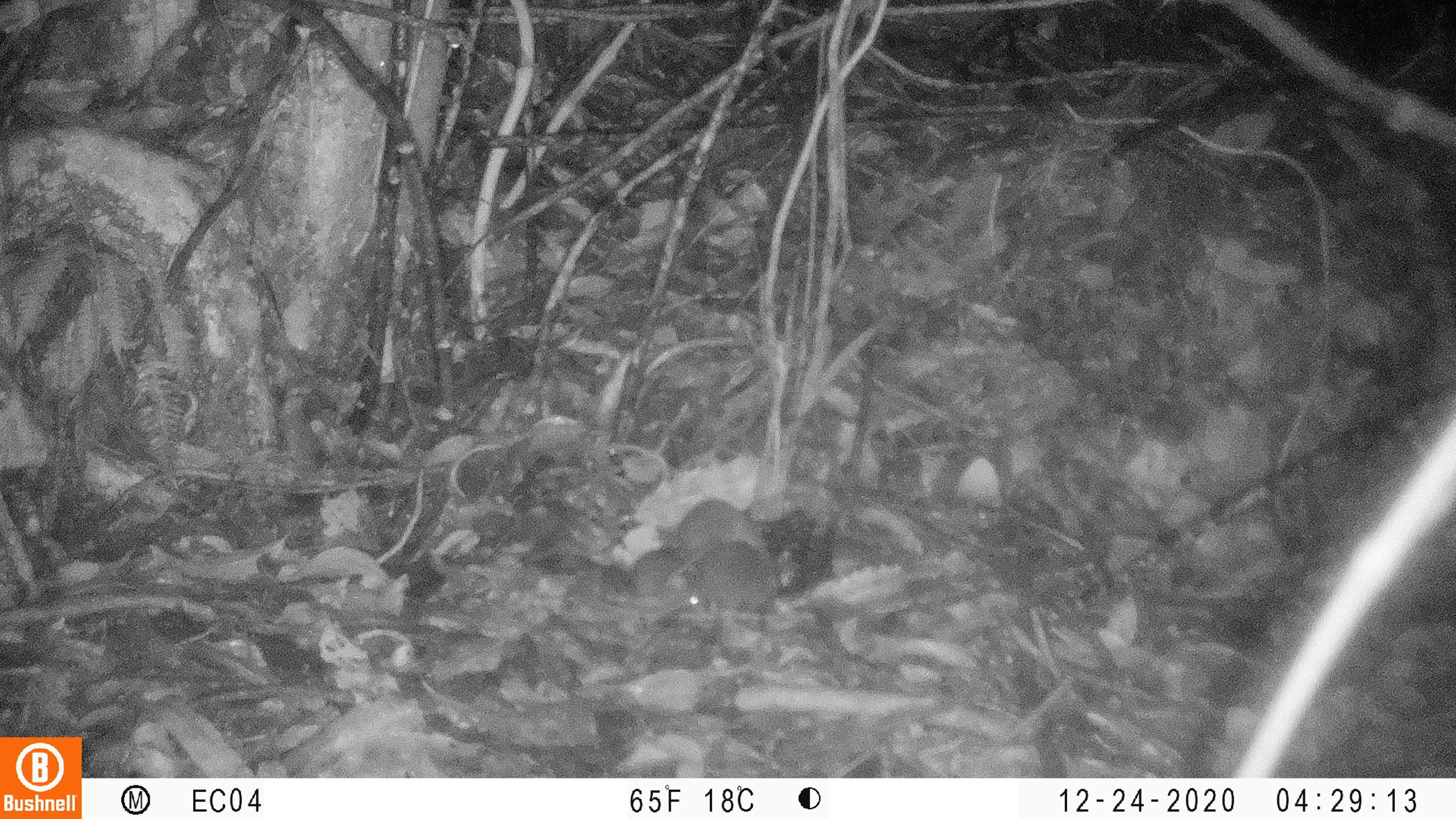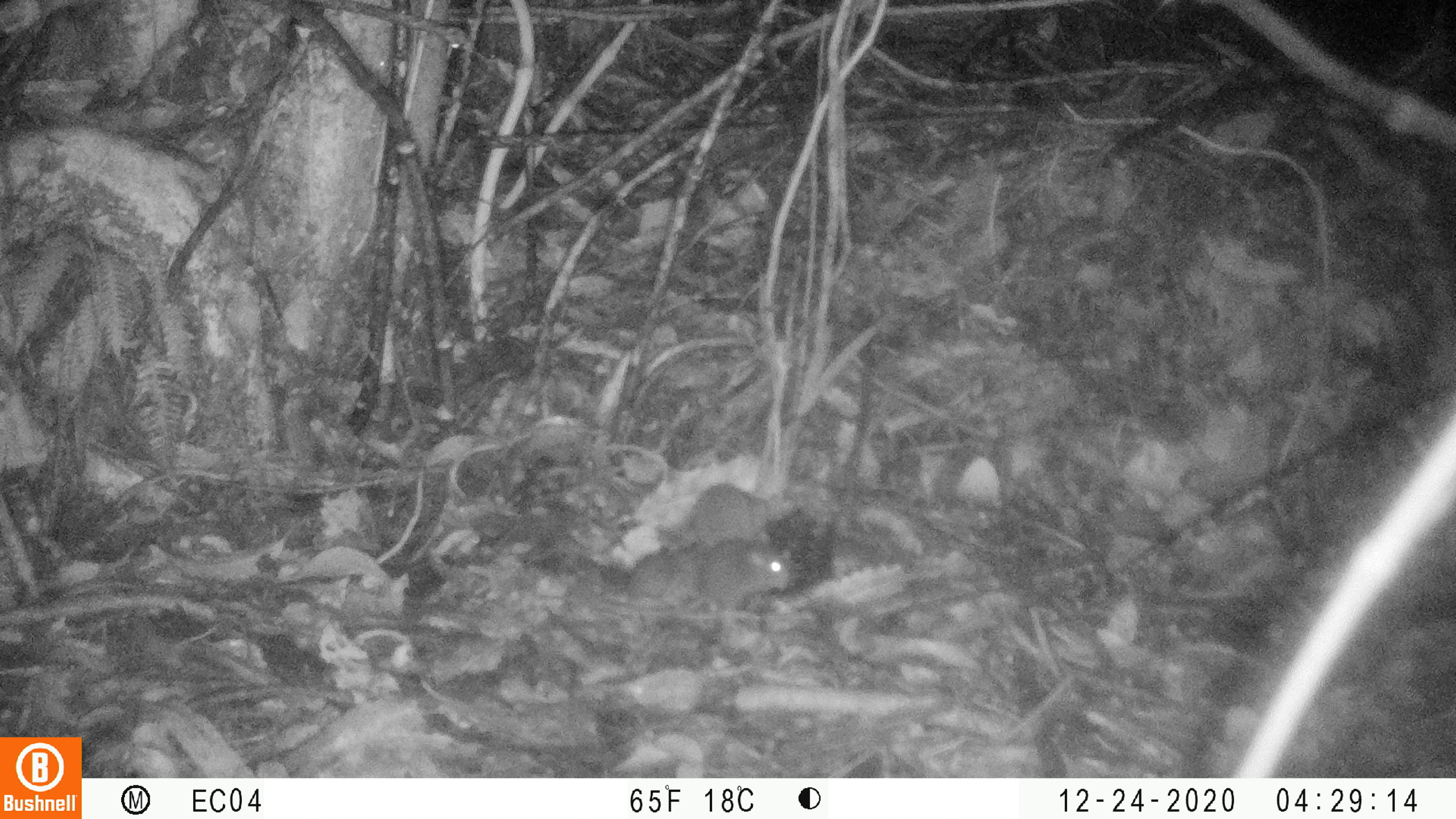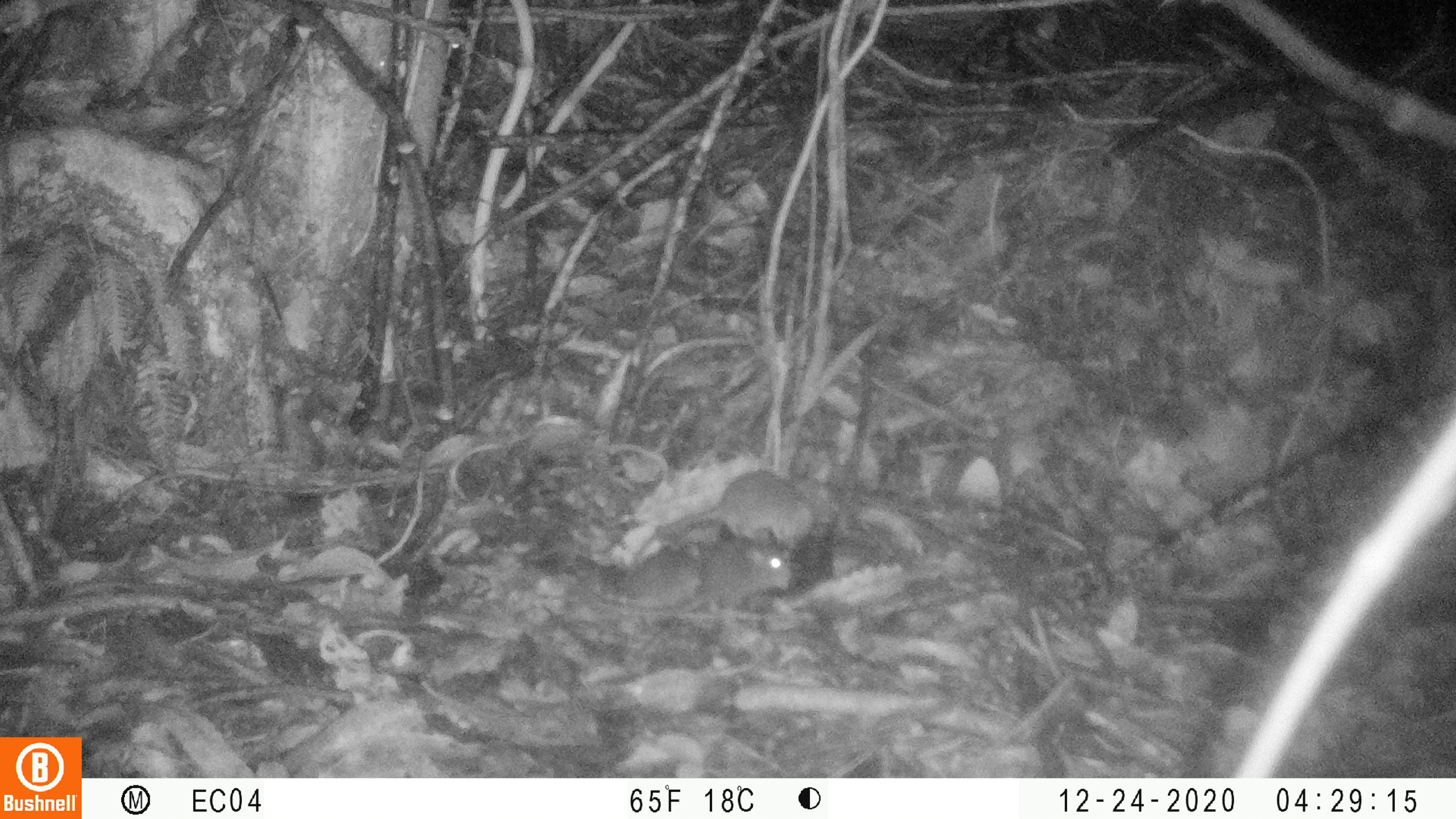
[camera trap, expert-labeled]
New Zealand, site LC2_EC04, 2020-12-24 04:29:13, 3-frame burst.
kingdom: Animalia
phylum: Chordata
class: Mammalia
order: Rodentia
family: Muridae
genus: Mus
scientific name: Mus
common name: mouse